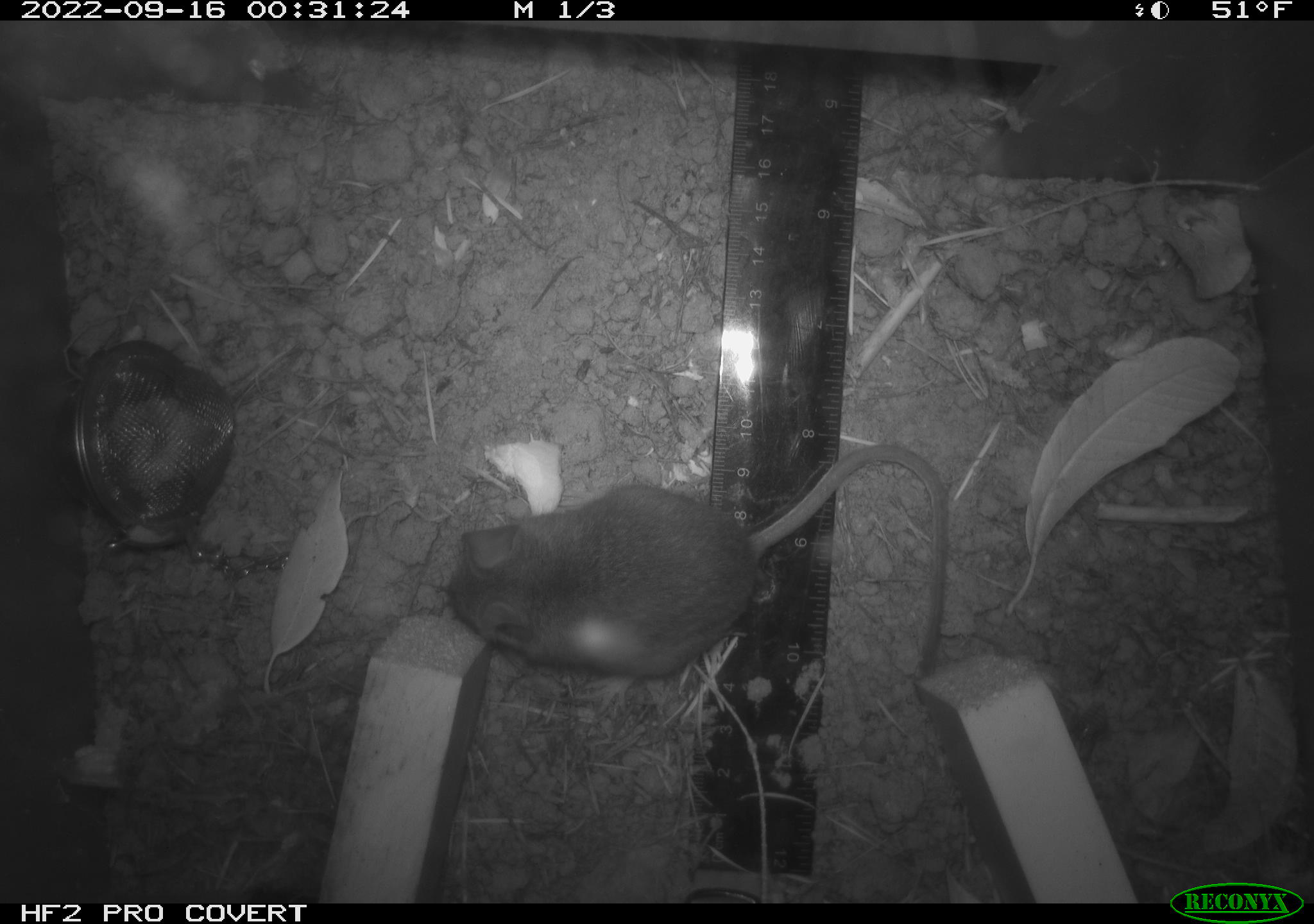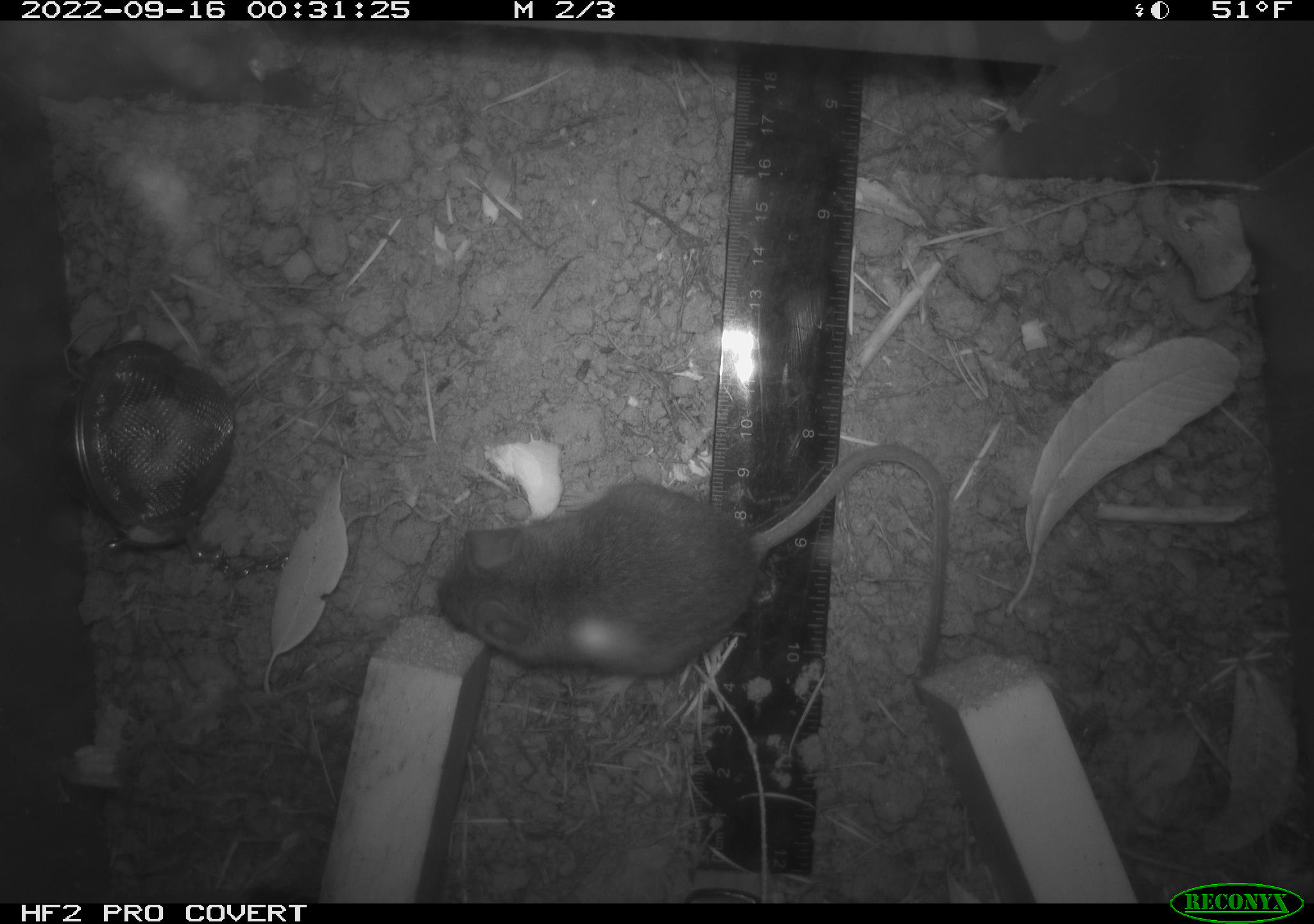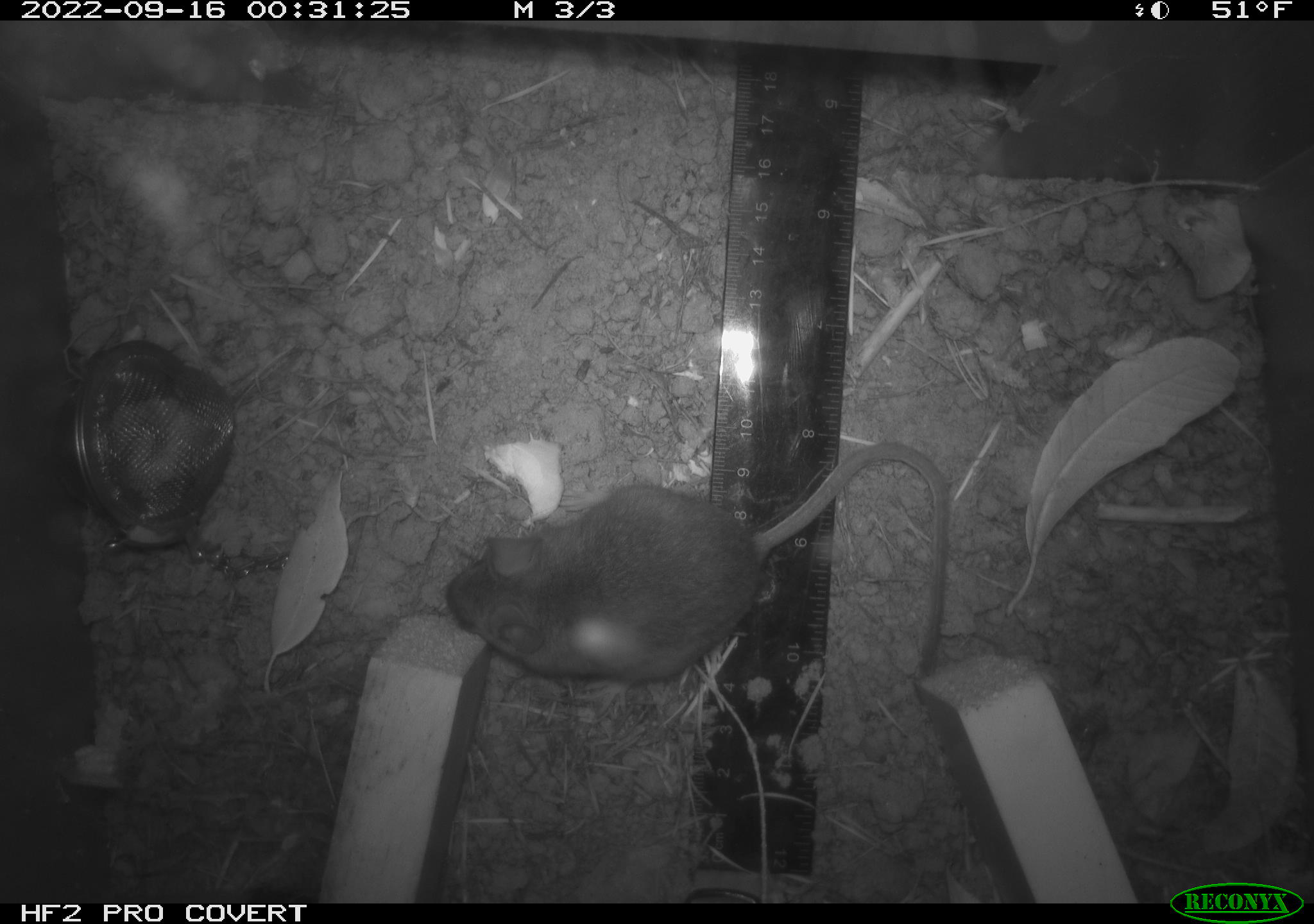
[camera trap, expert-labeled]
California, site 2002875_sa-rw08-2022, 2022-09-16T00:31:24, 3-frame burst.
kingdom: Animalia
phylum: Chordata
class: Mammalia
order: Rodentia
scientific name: Rodentia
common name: mouse species